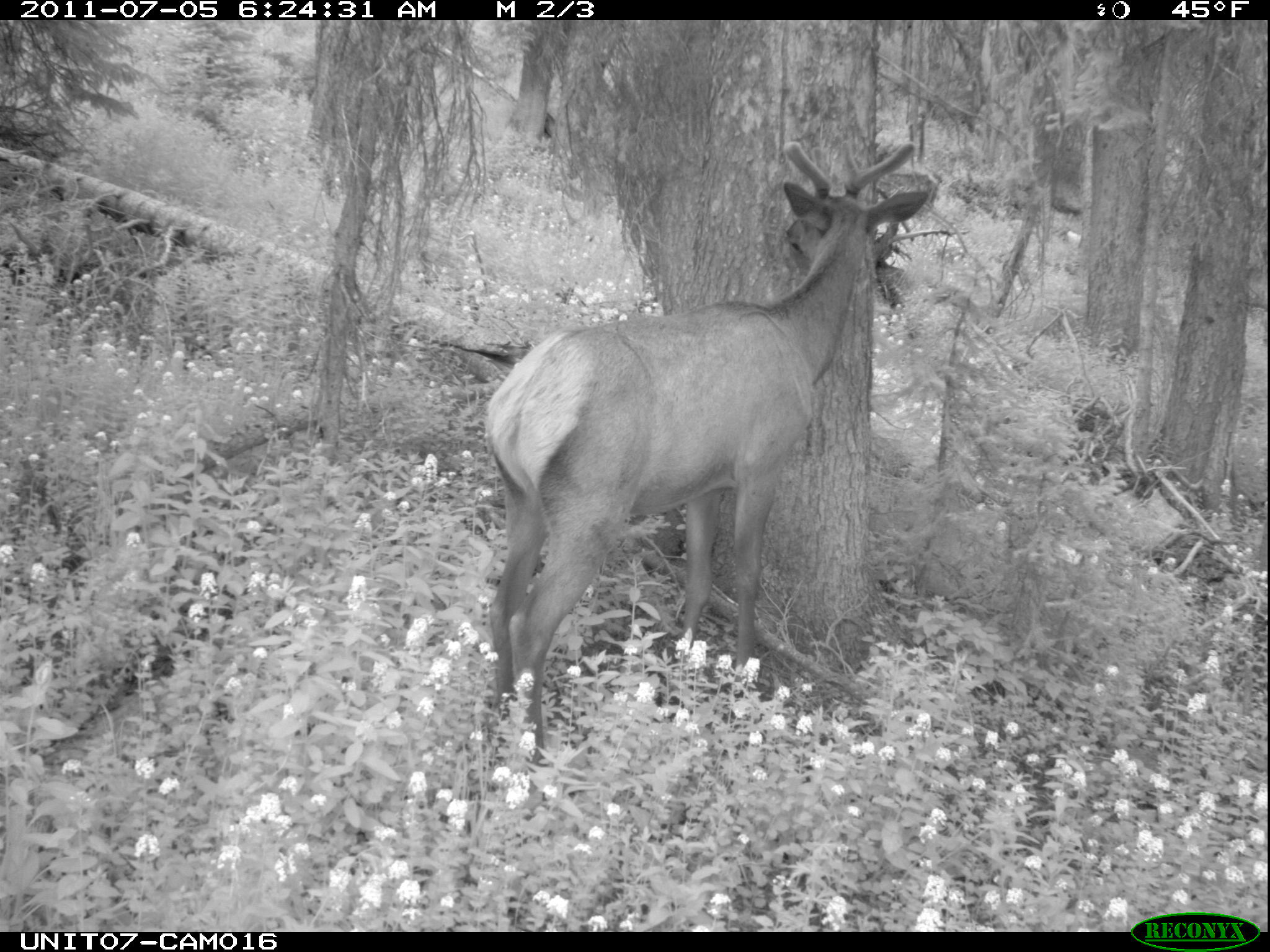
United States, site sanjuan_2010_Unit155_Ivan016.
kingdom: Animalia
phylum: Chordata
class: Mammalia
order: Artiodactyla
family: Cervidae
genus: Cervus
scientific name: Cervus elaphus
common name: red deer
Cervus elaphus (red deer).